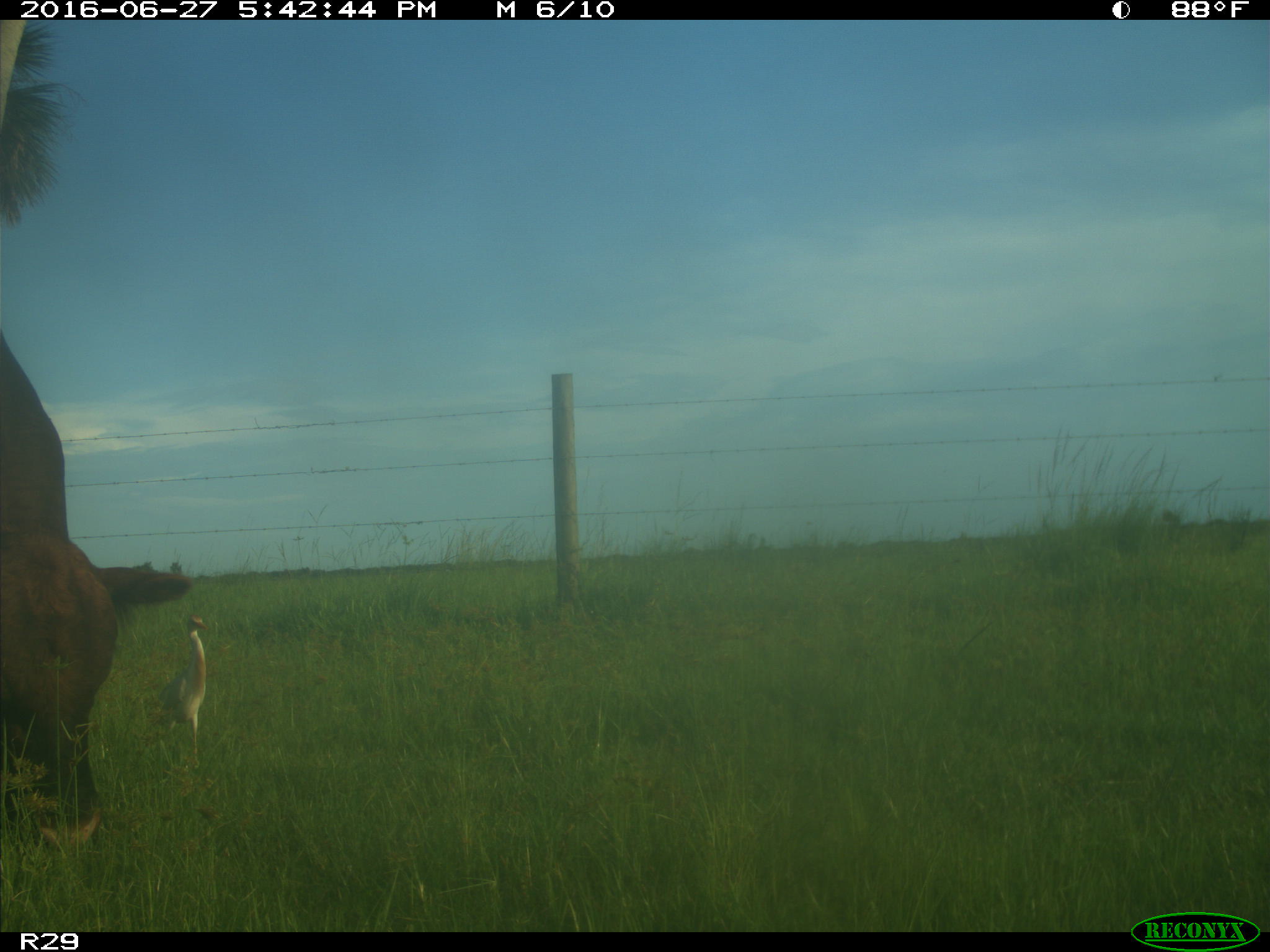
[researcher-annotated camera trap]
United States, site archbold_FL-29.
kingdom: Animalia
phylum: Chordata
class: Mammalia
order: Artiodactyla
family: Bovidae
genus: Bos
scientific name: Bos taurus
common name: domestic cow